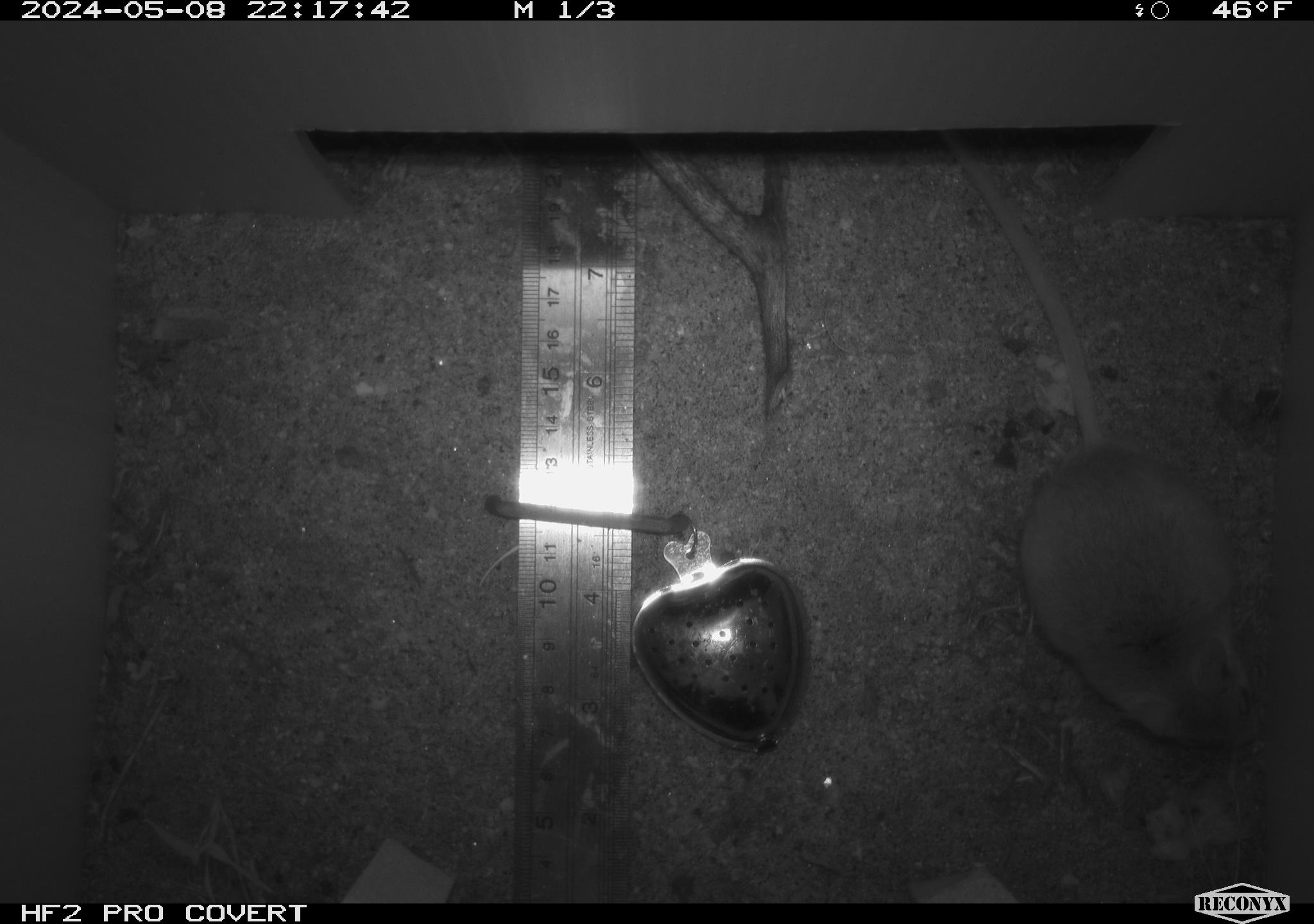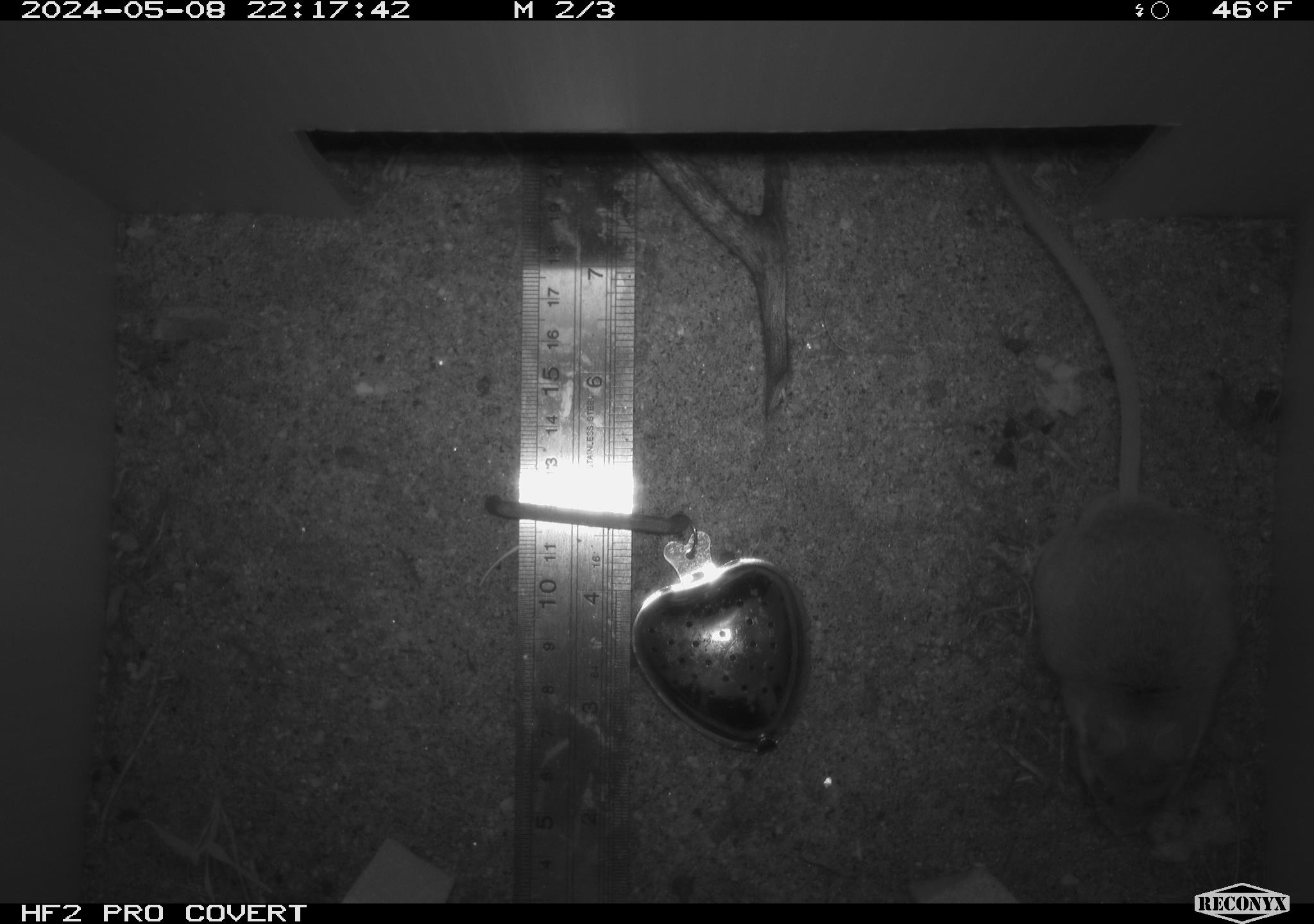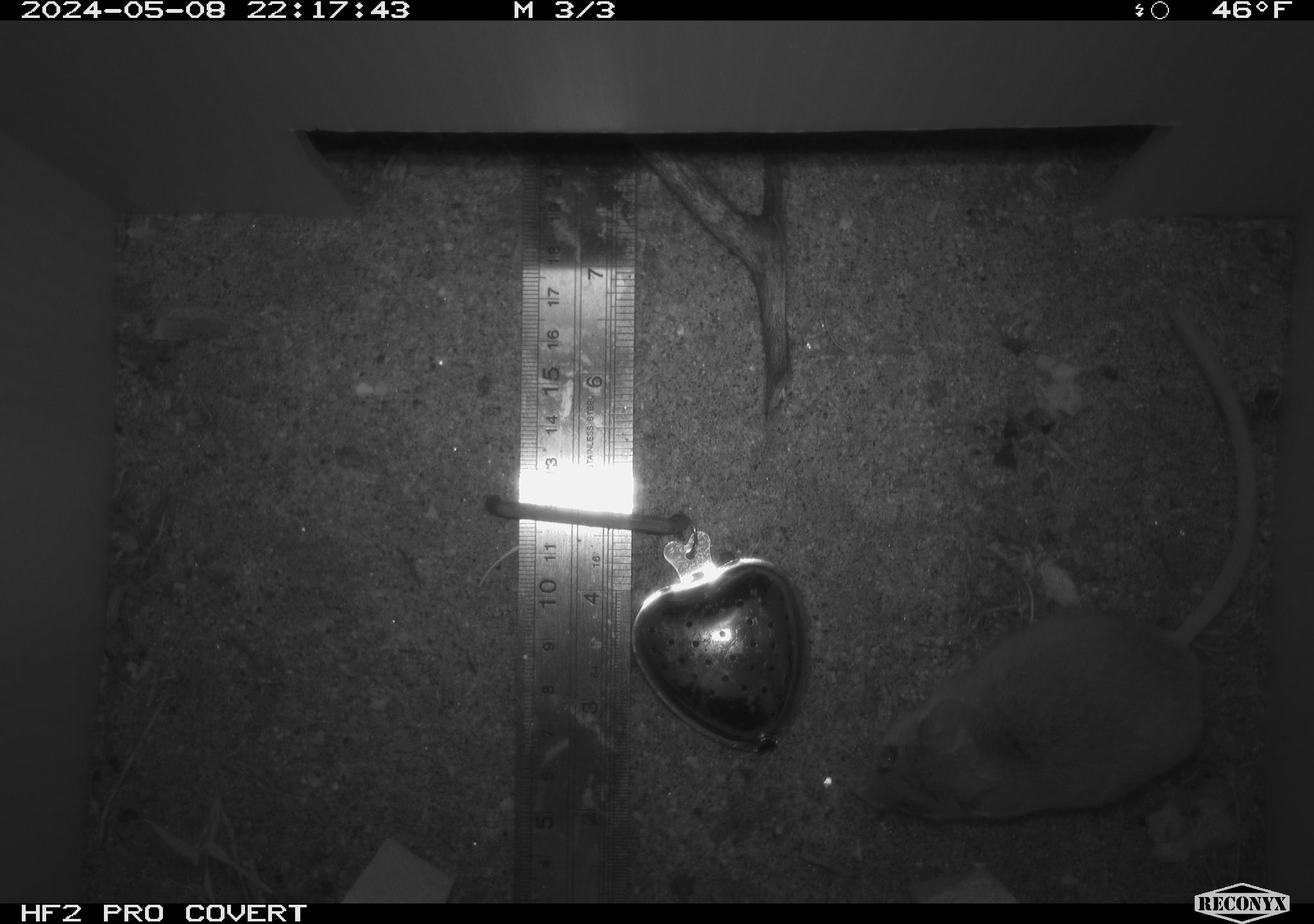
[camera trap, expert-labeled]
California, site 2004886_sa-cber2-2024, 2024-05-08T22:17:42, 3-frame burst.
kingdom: Animalia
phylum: Chordata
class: Mammalia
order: Rodentia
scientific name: Rodentia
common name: mouse species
Mouse species (Rodentia).